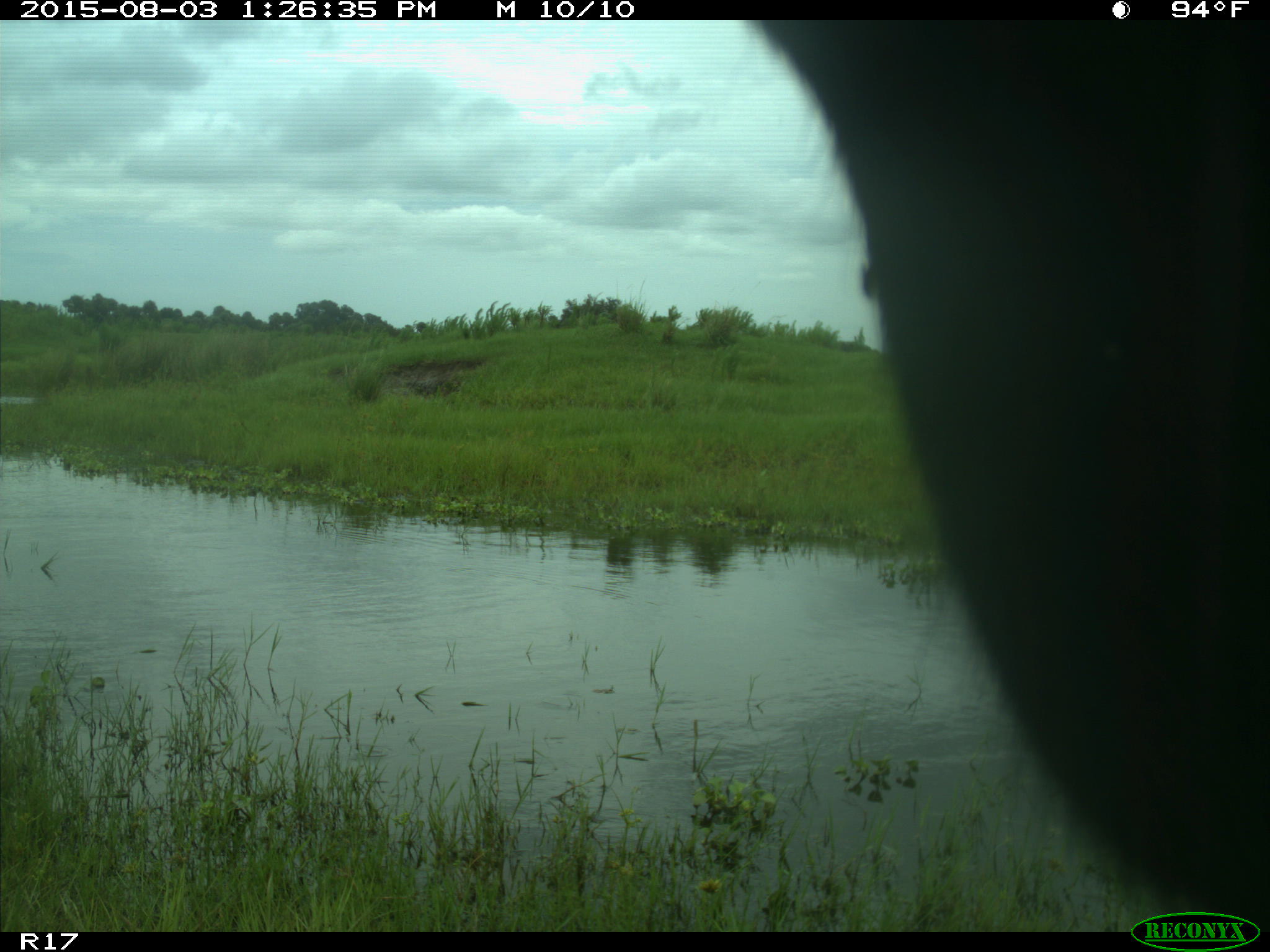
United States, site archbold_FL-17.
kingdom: Animalia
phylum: Chordata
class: Mammalia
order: Artiodactyla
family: Bovidae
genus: Bos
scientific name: Bos taurus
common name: domestic cow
Bos taurus (domestic cow).